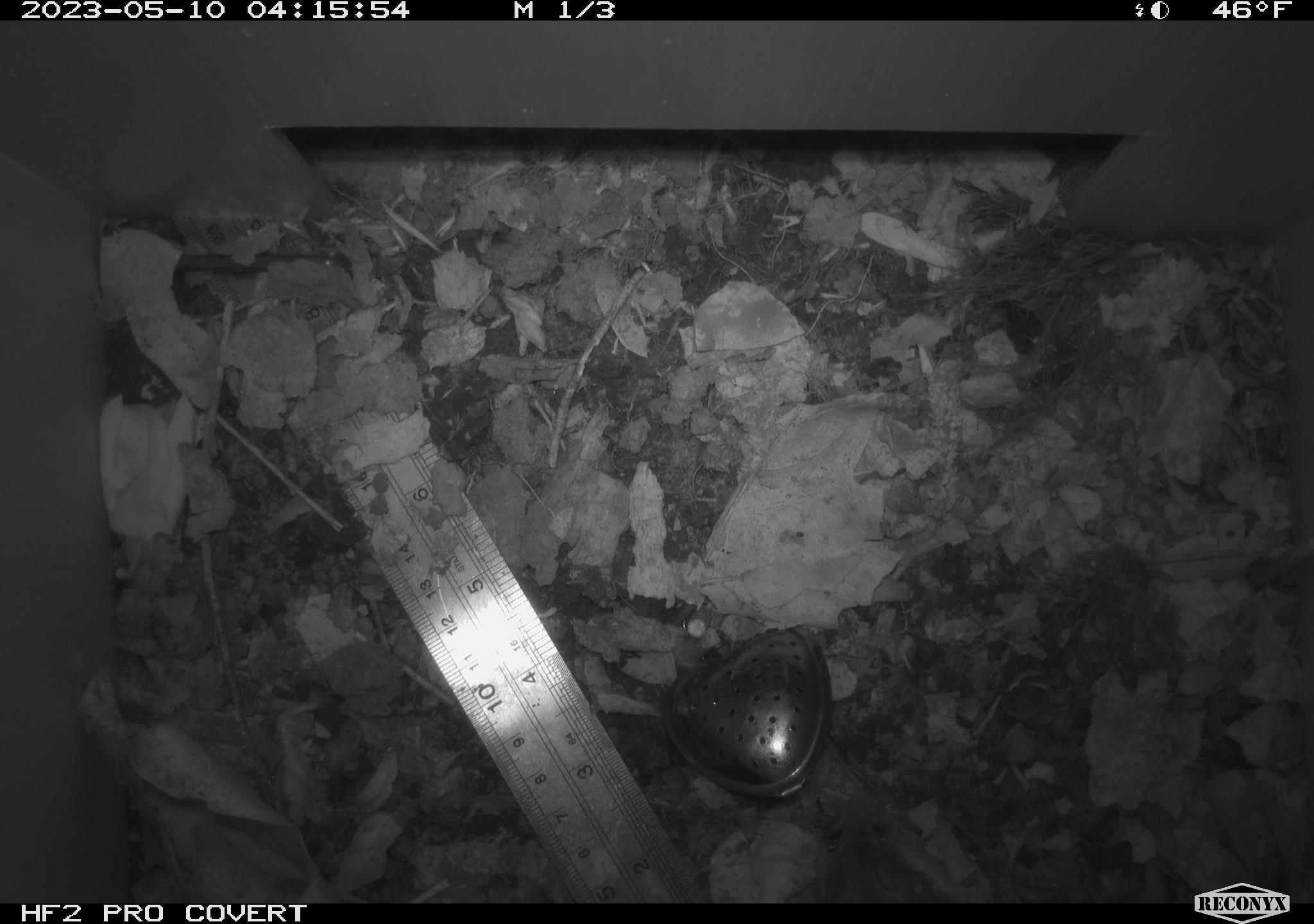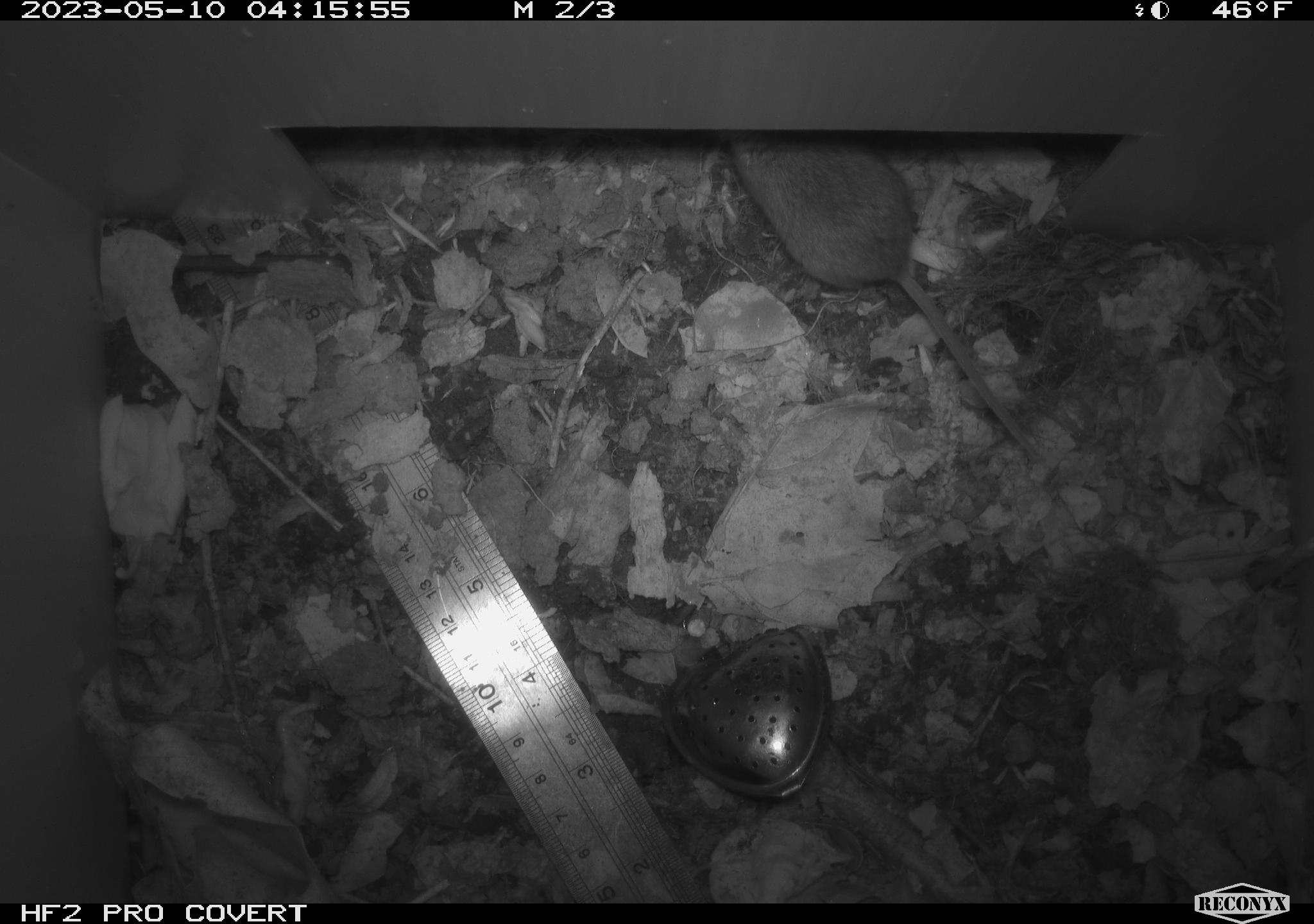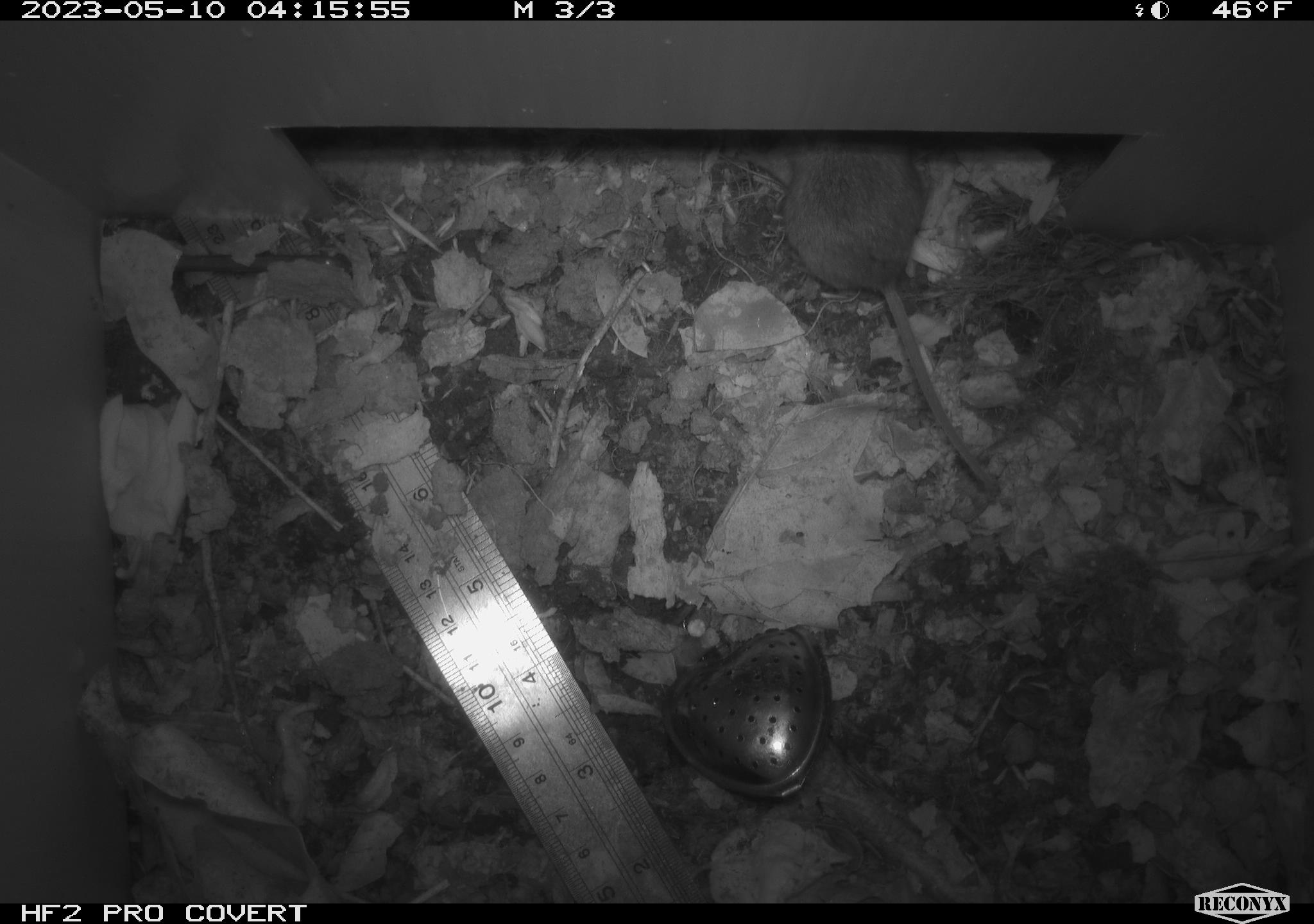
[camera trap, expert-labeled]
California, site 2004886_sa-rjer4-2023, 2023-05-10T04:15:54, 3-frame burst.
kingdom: Animalia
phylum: Chordata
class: Mammalia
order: Rodentia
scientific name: Rodentia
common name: mouse species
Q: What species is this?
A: Mouse species (Rodentia).